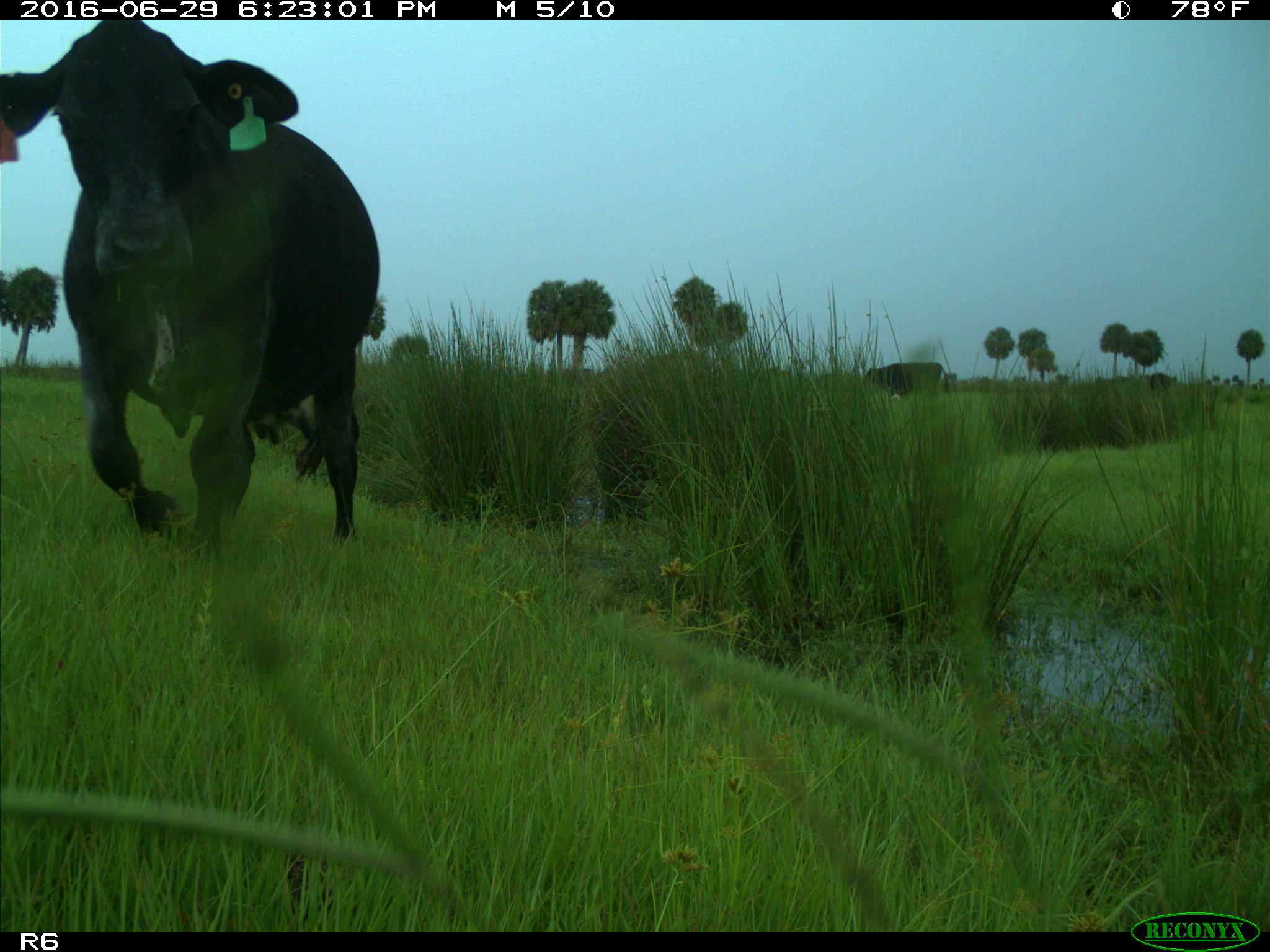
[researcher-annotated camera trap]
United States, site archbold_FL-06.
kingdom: Animalia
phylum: Chordata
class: Mammalia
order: Artiodactyla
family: Bovidae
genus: Bos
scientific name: Bos taurus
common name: domestic cow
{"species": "Bos taurus (domestic cow)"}